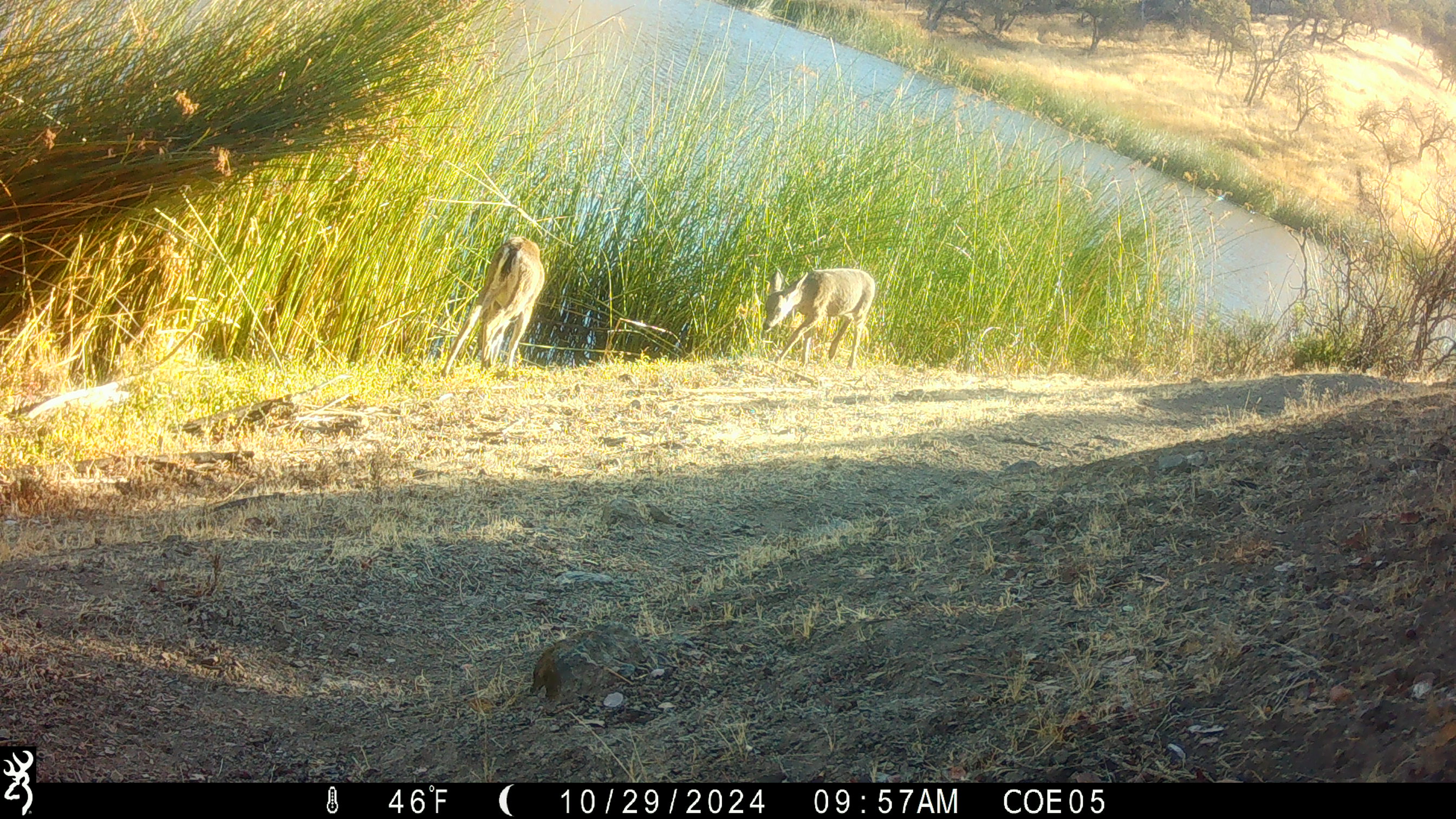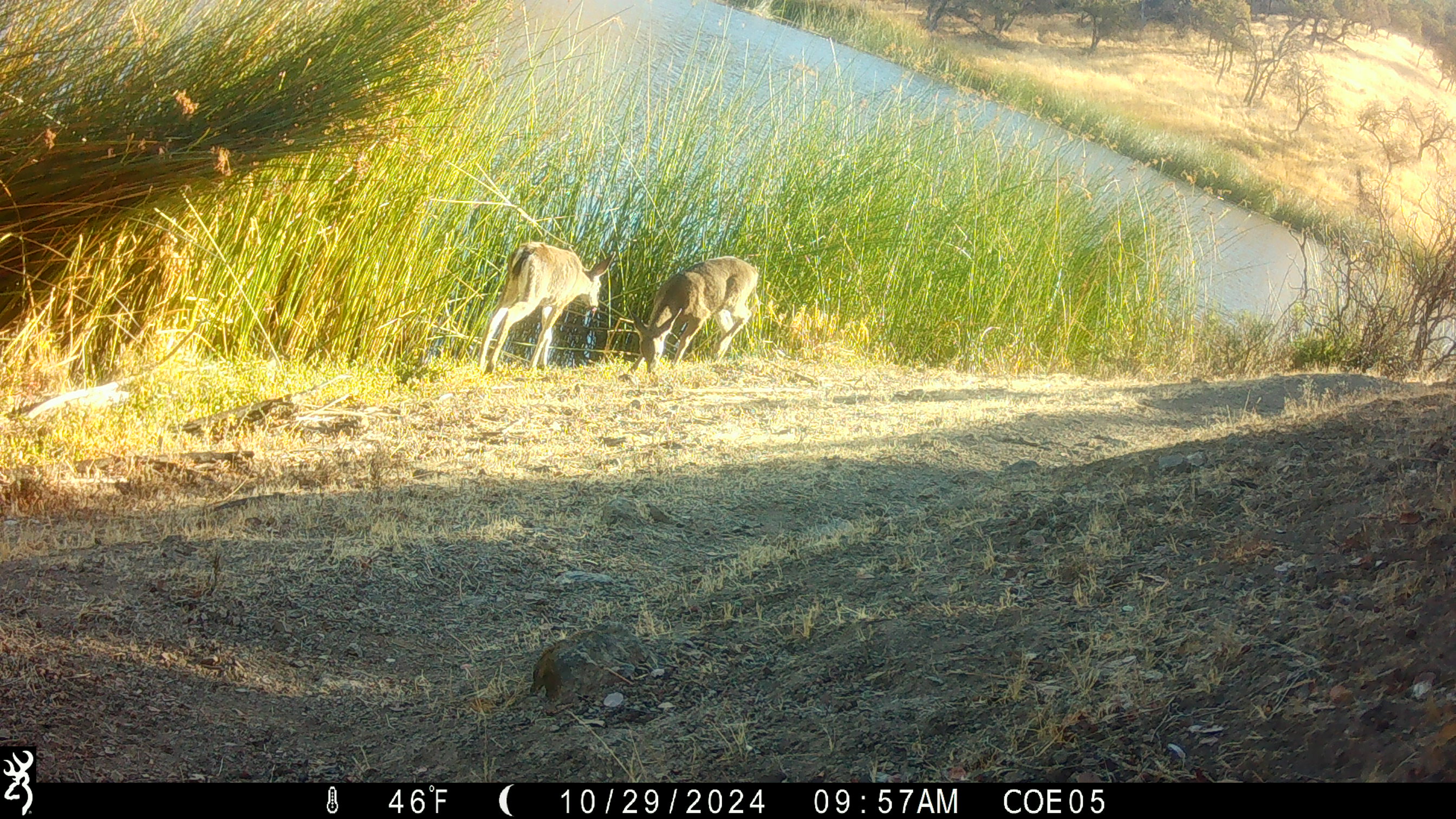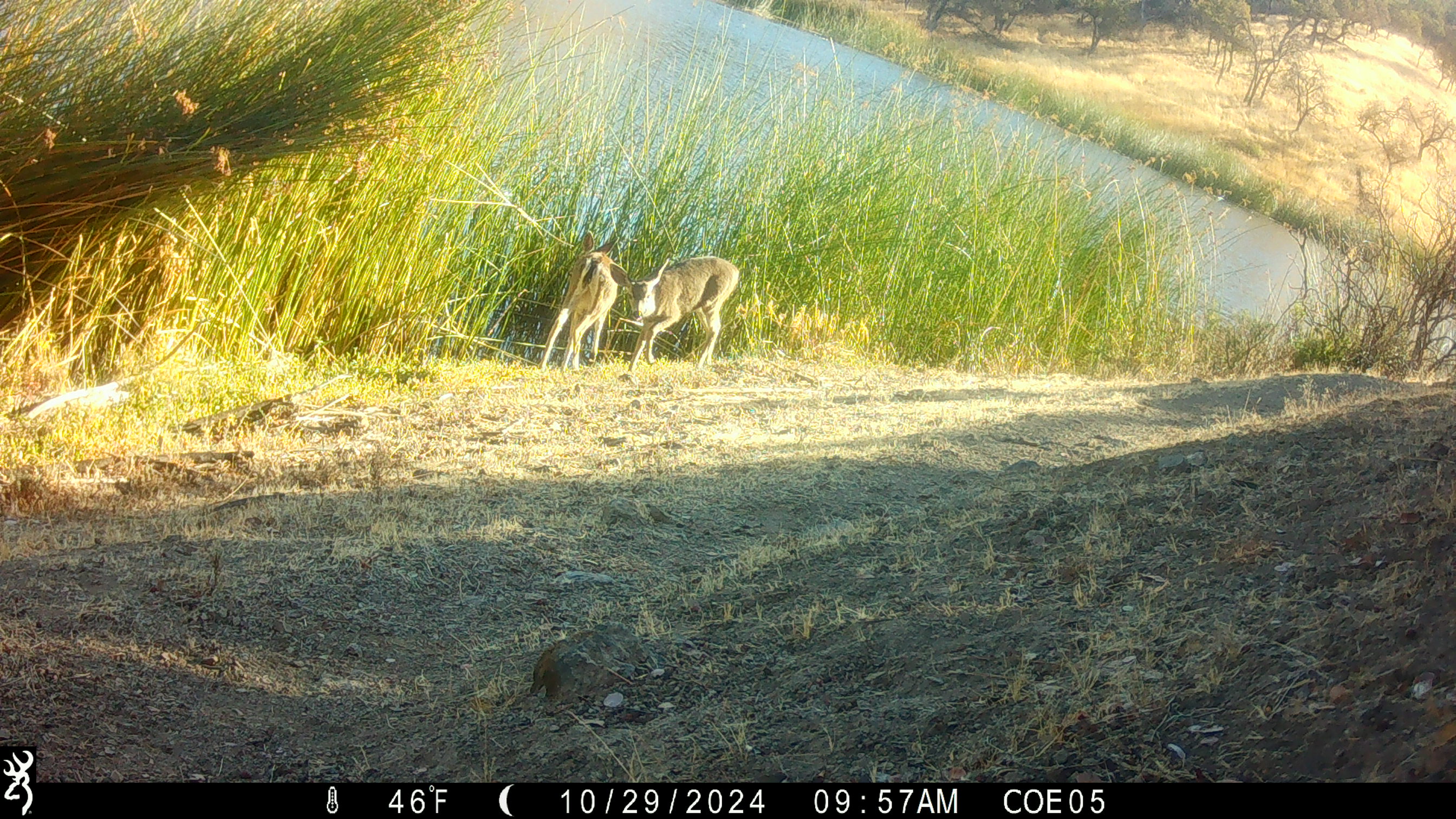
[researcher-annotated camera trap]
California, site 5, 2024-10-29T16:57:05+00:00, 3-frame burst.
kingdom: Animalia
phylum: Chordata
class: Mammalia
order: Artiodactyla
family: Cervidae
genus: Odocoileus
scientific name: Odocoileus hemionus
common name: mule deer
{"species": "mule deer (Odocoileus hemionus)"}